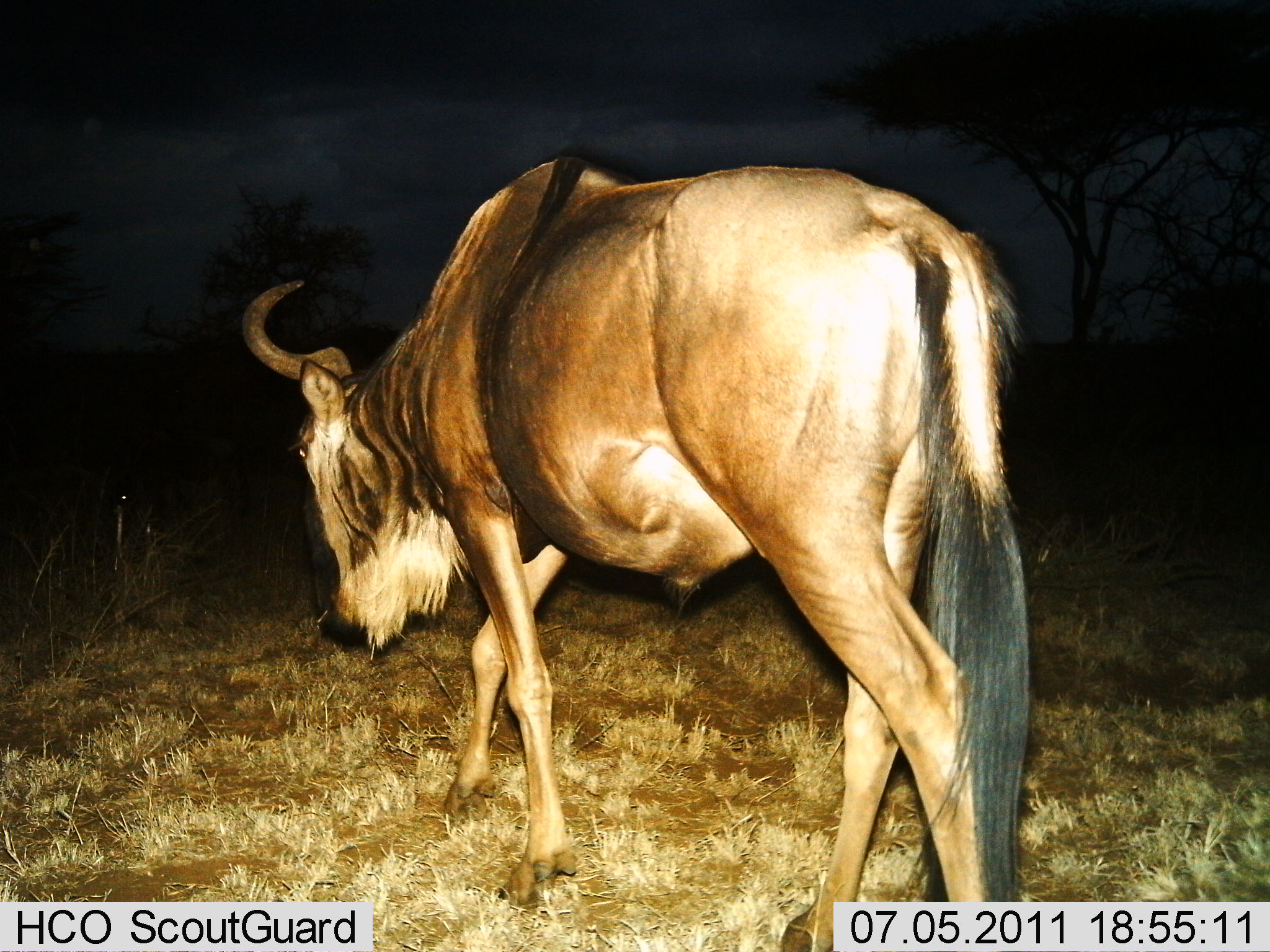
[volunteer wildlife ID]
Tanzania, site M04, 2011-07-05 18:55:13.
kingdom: Animalia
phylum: Chordata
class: Mammalia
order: Artiodactyla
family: Bovidae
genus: Connochaetes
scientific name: Connochaetes taurinus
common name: blue wildebeest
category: wildebeest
Wildebeest (blue wildebeest) (Connochaetes taurinus), count 1. Behavior (volunteer vote fractions): standing 9%, resting 0%, moving 91%, interacting 0%. Young present (vote fraction): 0%. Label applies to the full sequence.